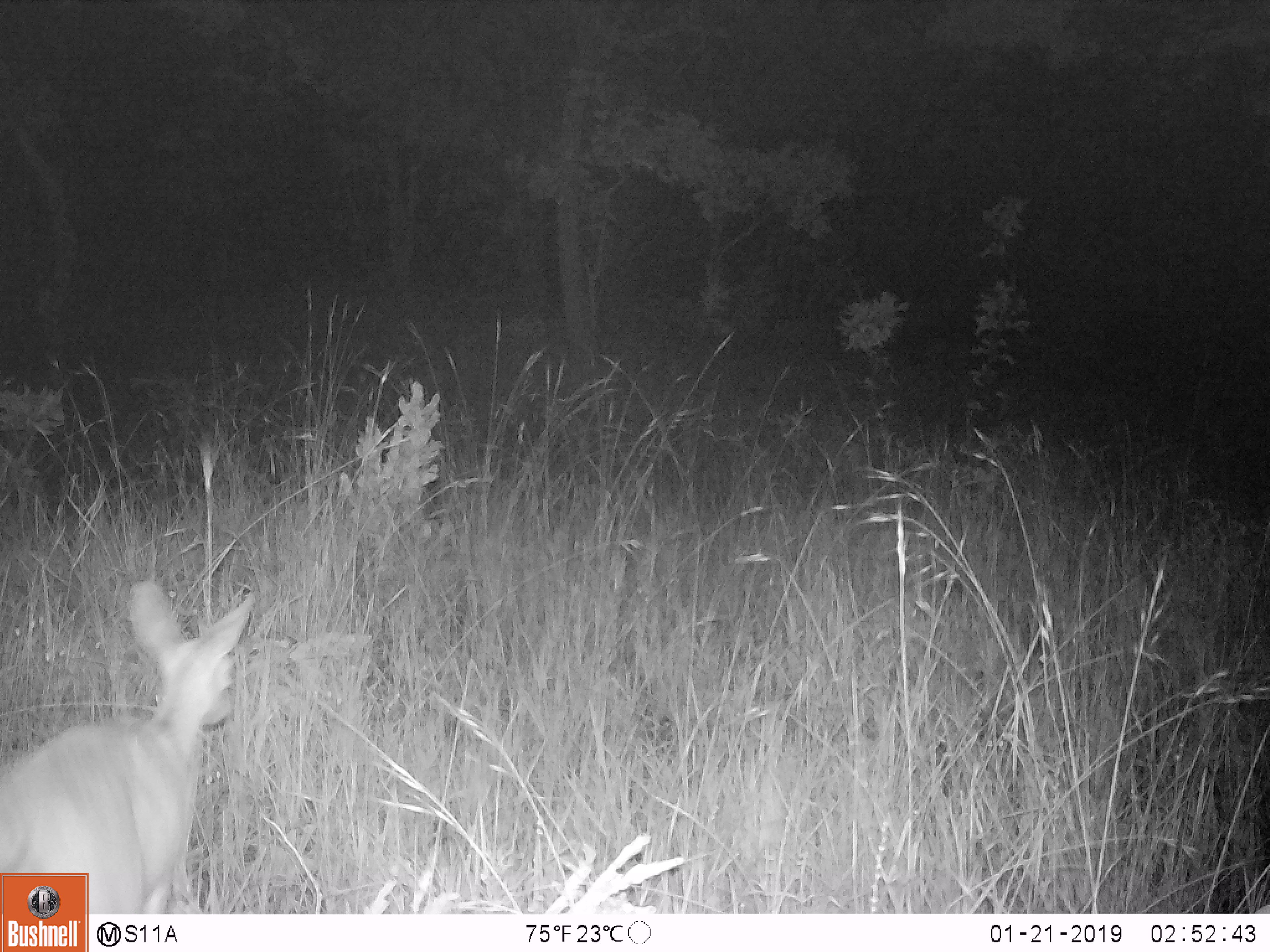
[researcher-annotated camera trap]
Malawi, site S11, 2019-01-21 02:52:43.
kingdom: Animalia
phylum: Chordata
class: Mammalia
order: Artiodactyla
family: Bovidae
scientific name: Antilopinae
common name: small antelope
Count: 1.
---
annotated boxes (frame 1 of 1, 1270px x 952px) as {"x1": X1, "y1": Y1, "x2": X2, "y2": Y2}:
small antelope: {"x1": 0, "y1": 576, "x2": 271, "y2": 866}